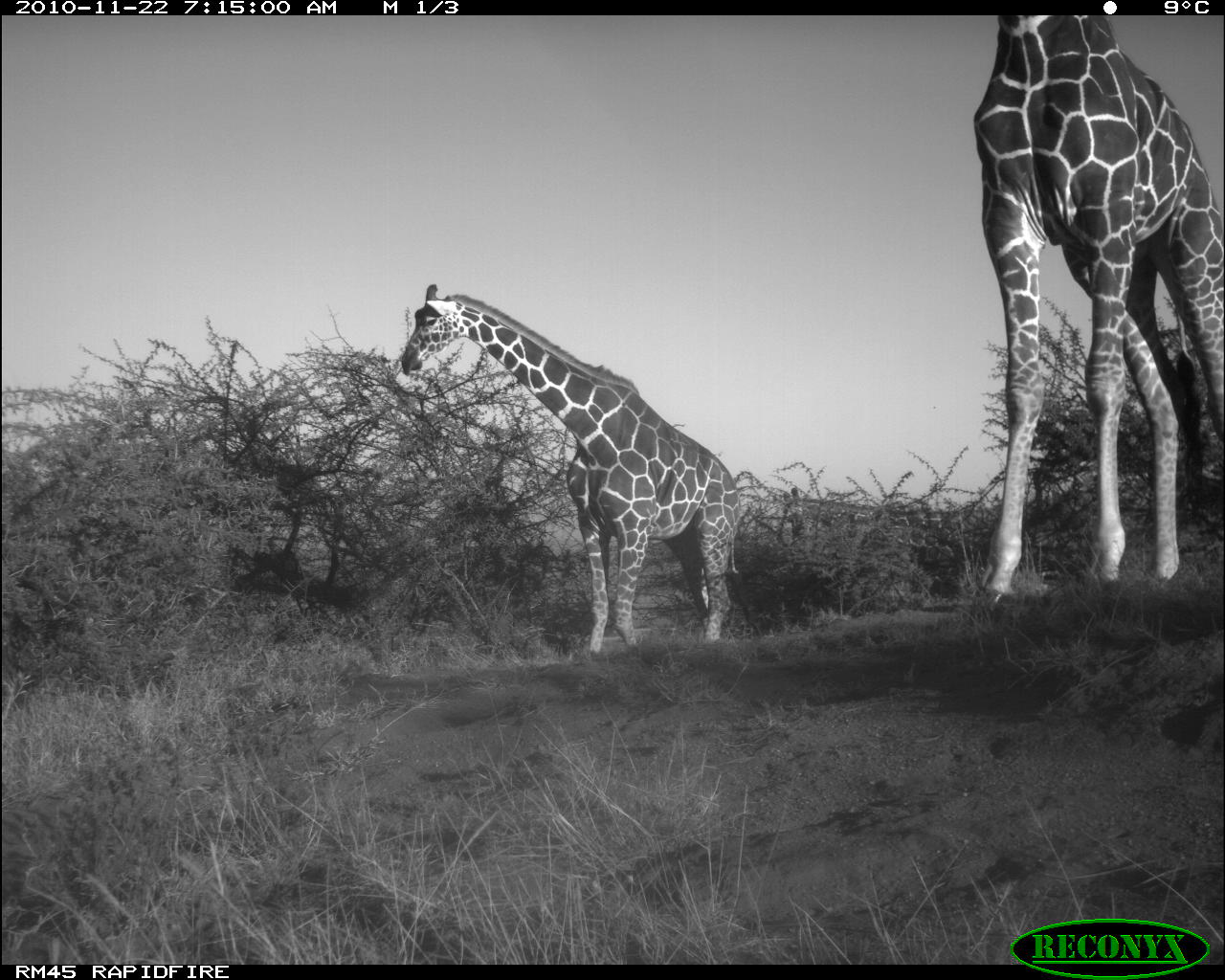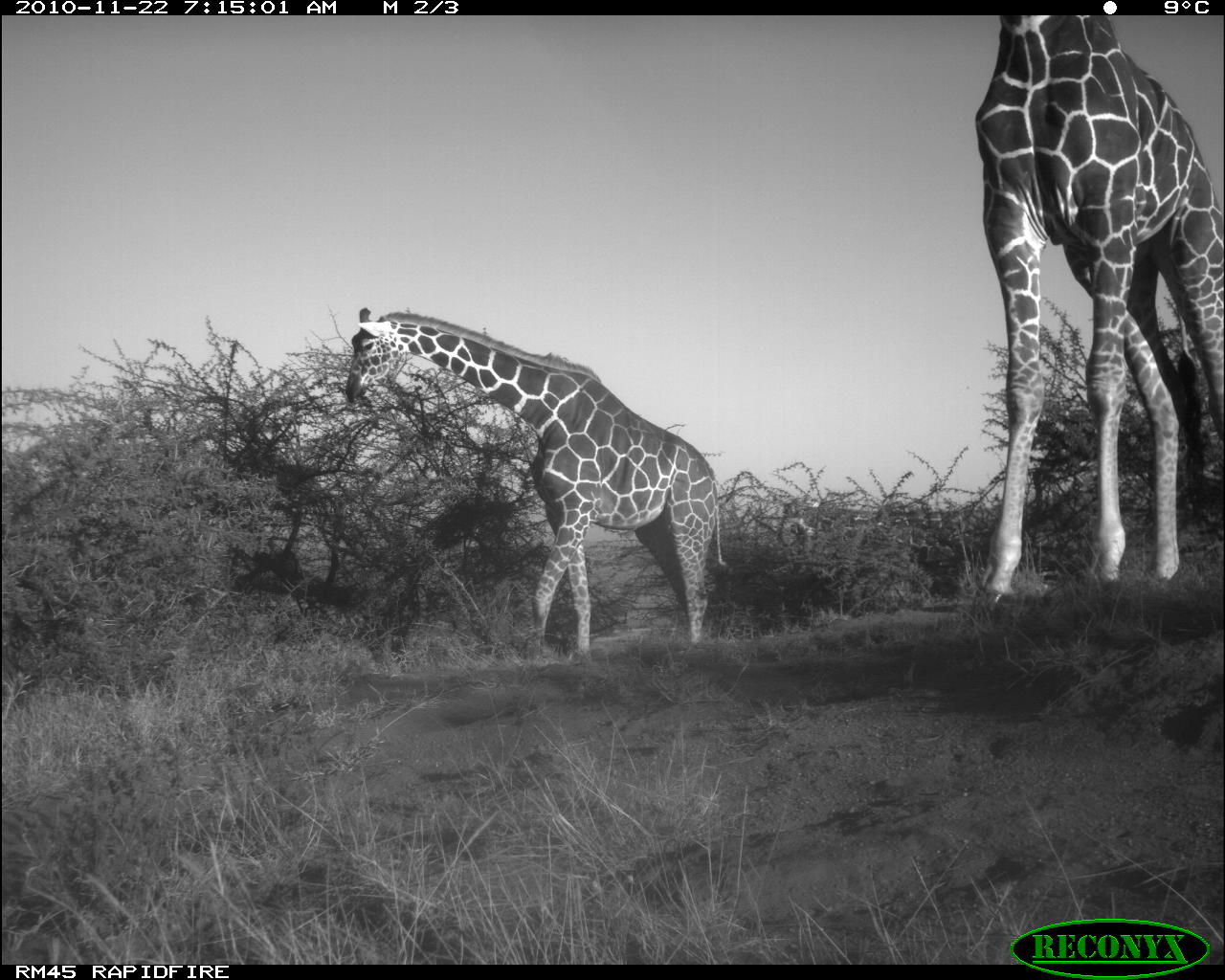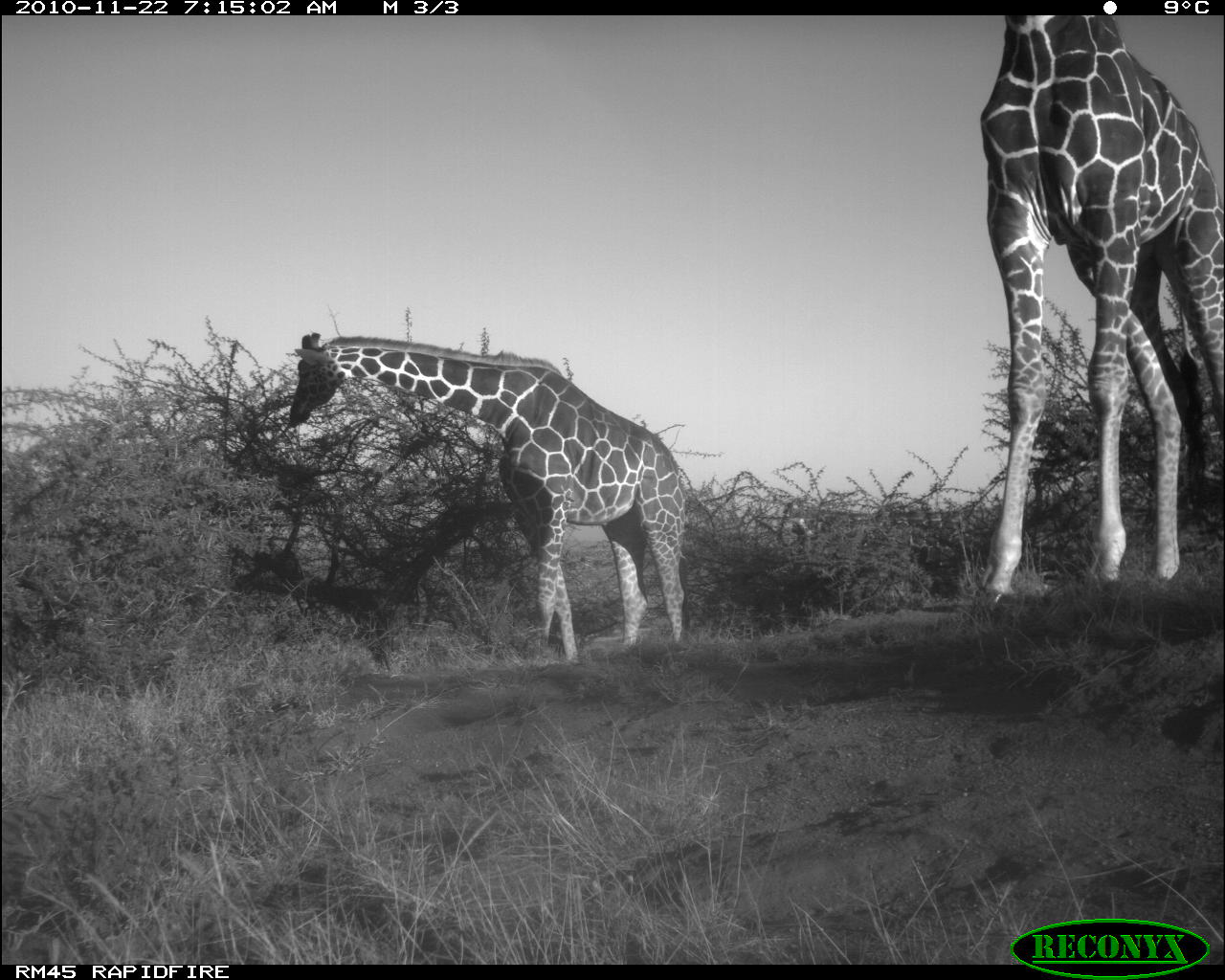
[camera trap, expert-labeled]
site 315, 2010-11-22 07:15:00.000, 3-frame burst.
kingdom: Animalia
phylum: Chordata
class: Mammalia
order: Artiodactyla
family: Giraffidae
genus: Giraffa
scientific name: Giraffa camelopardalis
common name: giraffe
Giraffa camelopardalis (giraffe), count 3.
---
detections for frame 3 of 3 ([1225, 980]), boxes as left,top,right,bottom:
giraffa camelopardalis: 974,14,1225,607; 290,328,689,665